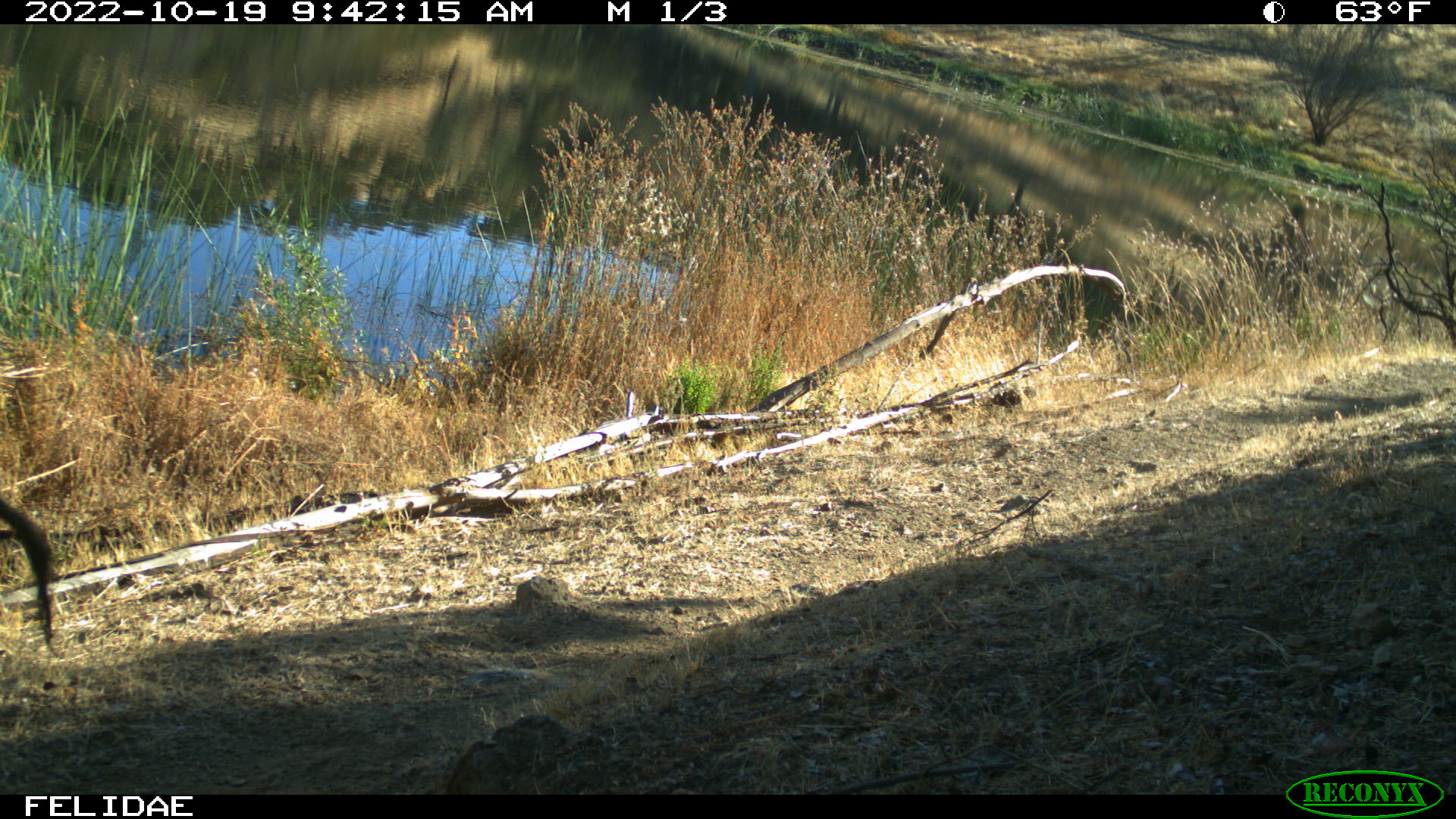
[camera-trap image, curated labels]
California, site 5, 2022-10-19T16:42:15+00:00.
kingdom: Animalia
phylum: Chordata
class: Mammalia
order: Artiodactyla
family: Suidae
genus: Sus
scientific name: Sus scrofa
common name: wild boar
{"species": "wild boar (Sus scrofa)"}